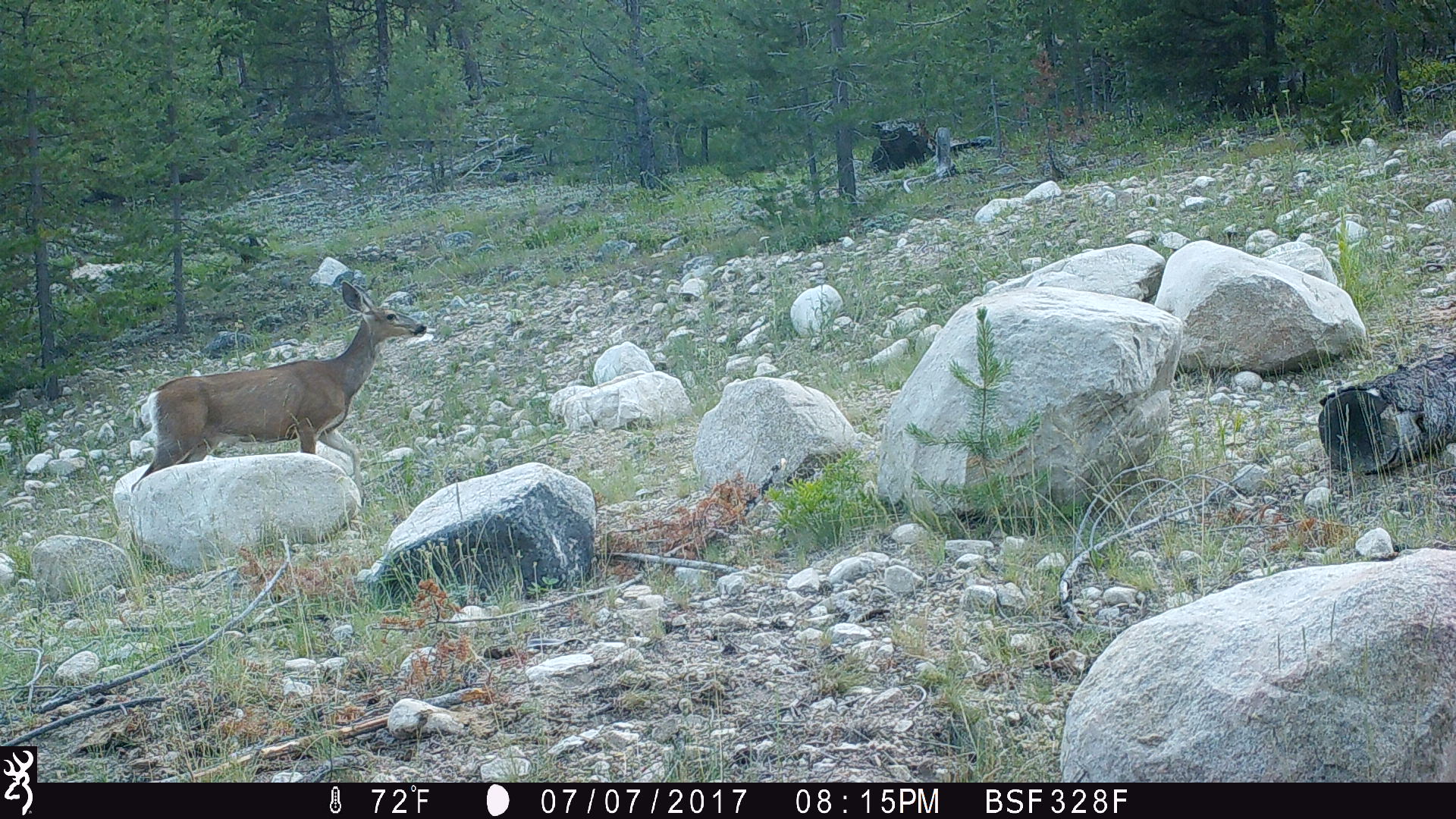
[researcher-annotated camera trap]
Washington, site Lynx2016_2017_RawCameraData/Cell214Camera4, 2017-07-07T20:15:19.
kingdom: Animalia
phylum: Chordata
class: Mammalia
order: Artiodactyla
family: Cervidae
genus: Odocoileus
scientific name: Odocoileus hemionus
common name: mule deer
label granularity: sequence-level